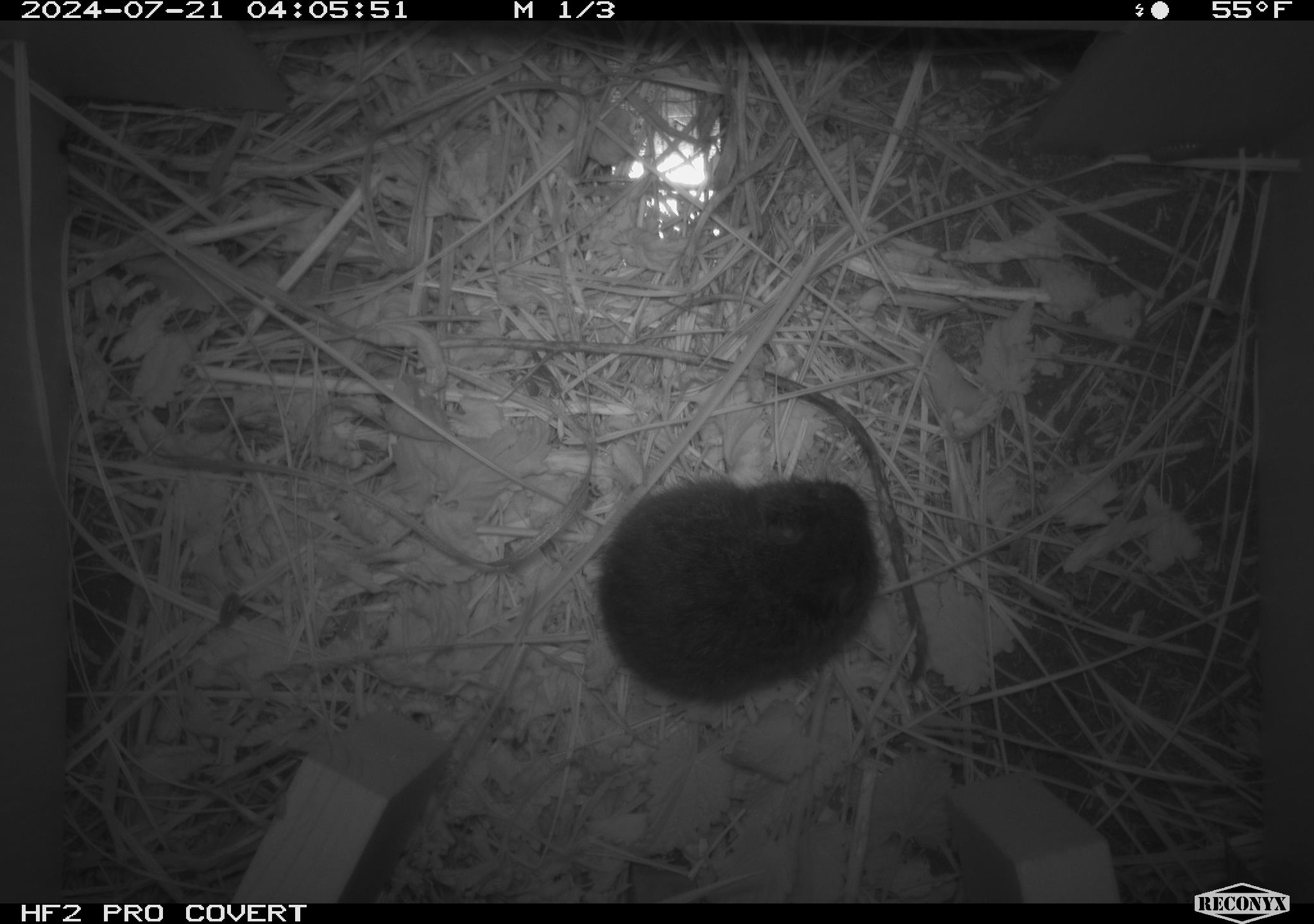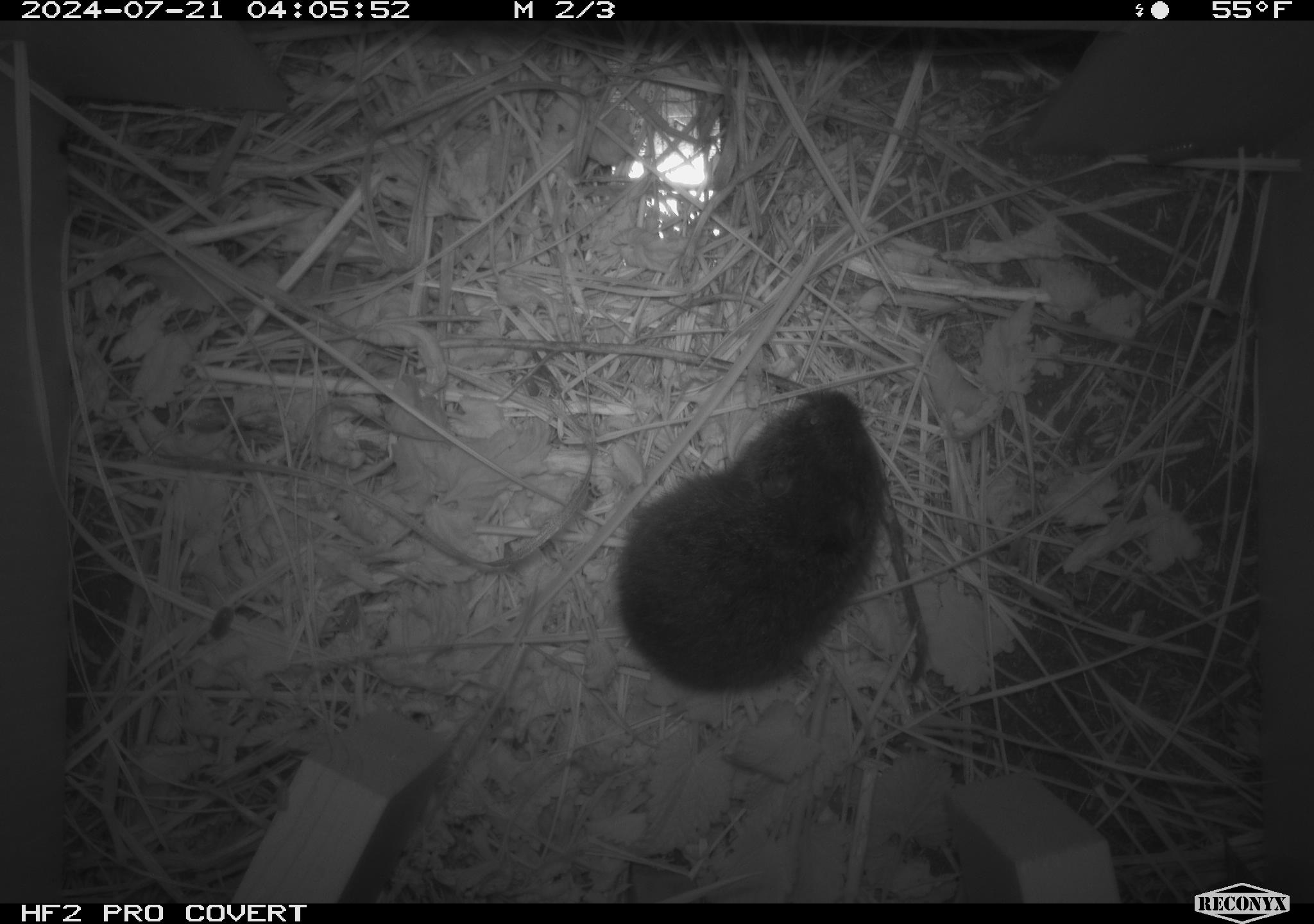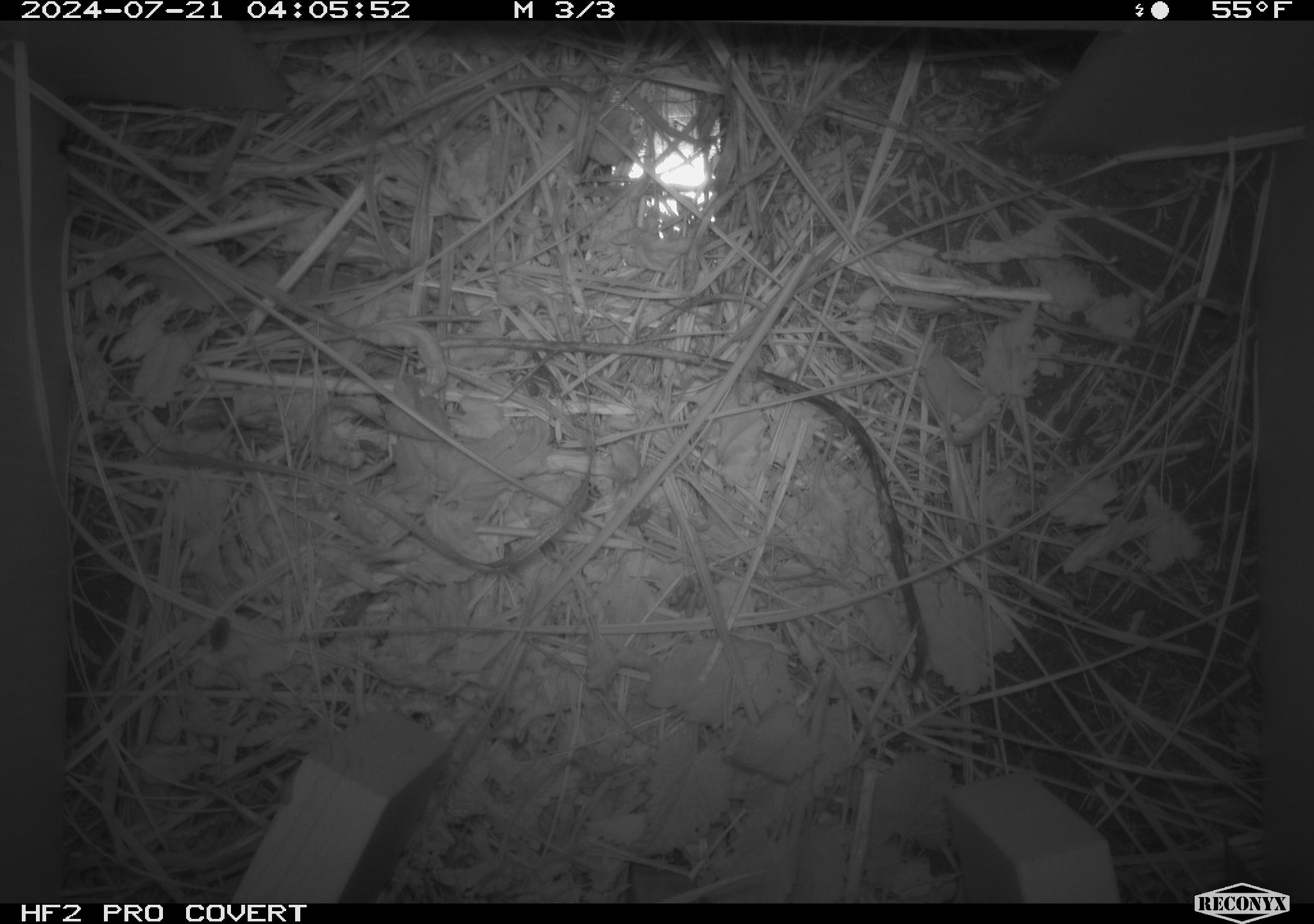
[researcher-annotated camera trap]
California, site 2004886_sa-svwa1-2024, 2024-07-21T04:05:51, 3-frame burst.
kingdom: Animalia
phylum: Chordata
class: Mammalia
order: Rodentia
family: Cricetidae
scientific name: Arvicolinae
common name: voles, lemmings, and muskrats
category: arvicolinae subfamily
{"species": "arvicolinae subfamily (voles, lemmings, and muskrats) (Arvicolinae)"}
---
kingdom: Animalia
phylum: Arthropoda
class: Malacostraca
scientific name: Malacostraca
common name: amphipods, crabs, isopods, krill, lobsters and shrimps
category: malacostracan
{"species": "malacostracan (amphipods, crabs, isopods, krill, lobsters and shrimps) (Malacostraca)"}